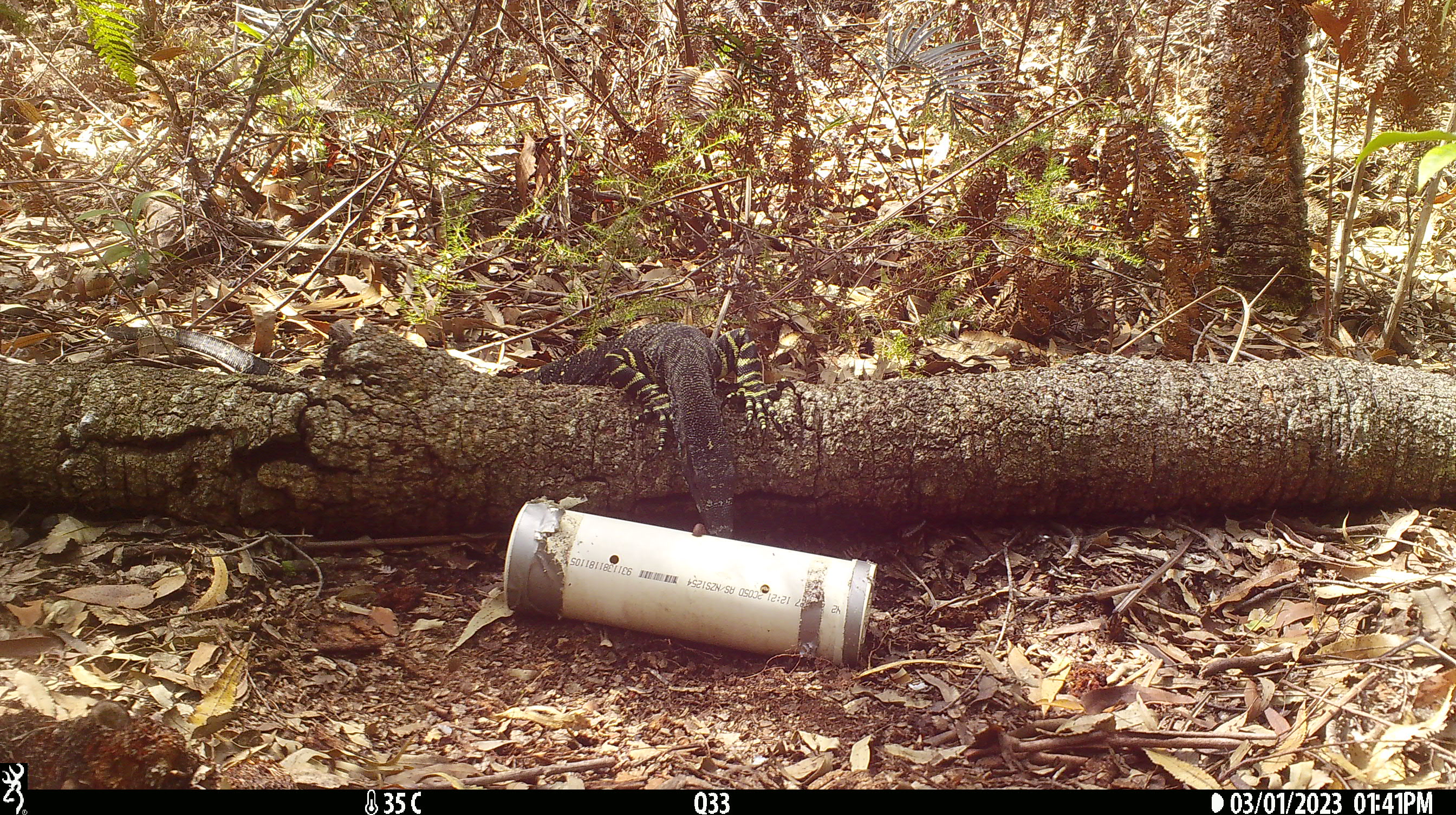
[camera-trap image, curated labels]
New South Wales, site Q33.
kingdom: Animalia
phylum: Chordata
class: Reptilia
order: Squamata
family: Varanidae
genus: Varanus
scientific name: Varanus varius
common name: lace monitor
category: goanna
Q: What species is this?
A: Goanna (lace monitor) (Varanus varius).